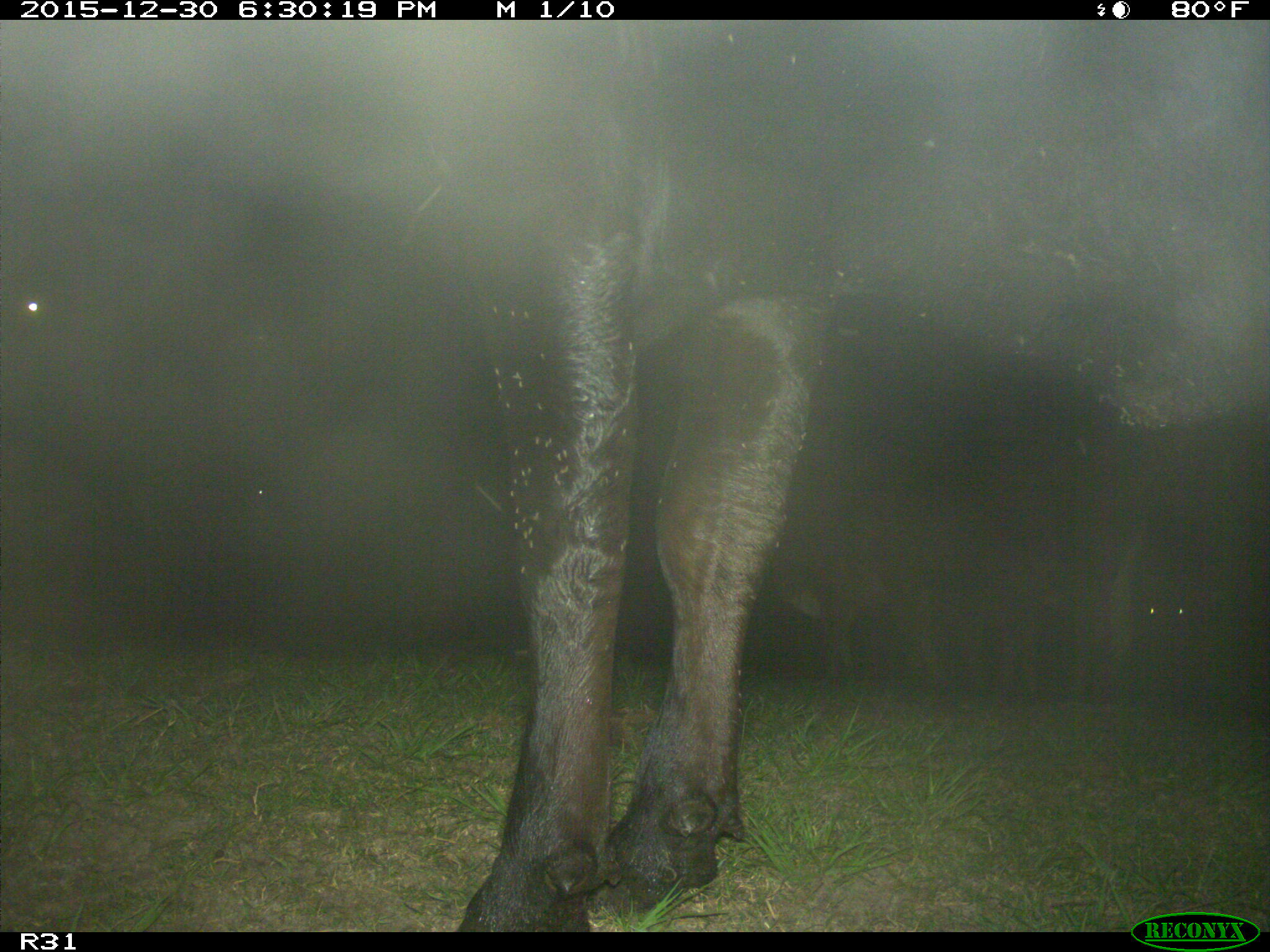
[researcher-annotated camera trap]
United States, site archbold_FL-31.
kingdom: Animalia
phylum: Chordata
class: Mammalia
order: Artiodactyla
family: Bovidae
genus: Bos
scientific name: Bos taurus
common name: domestic cow